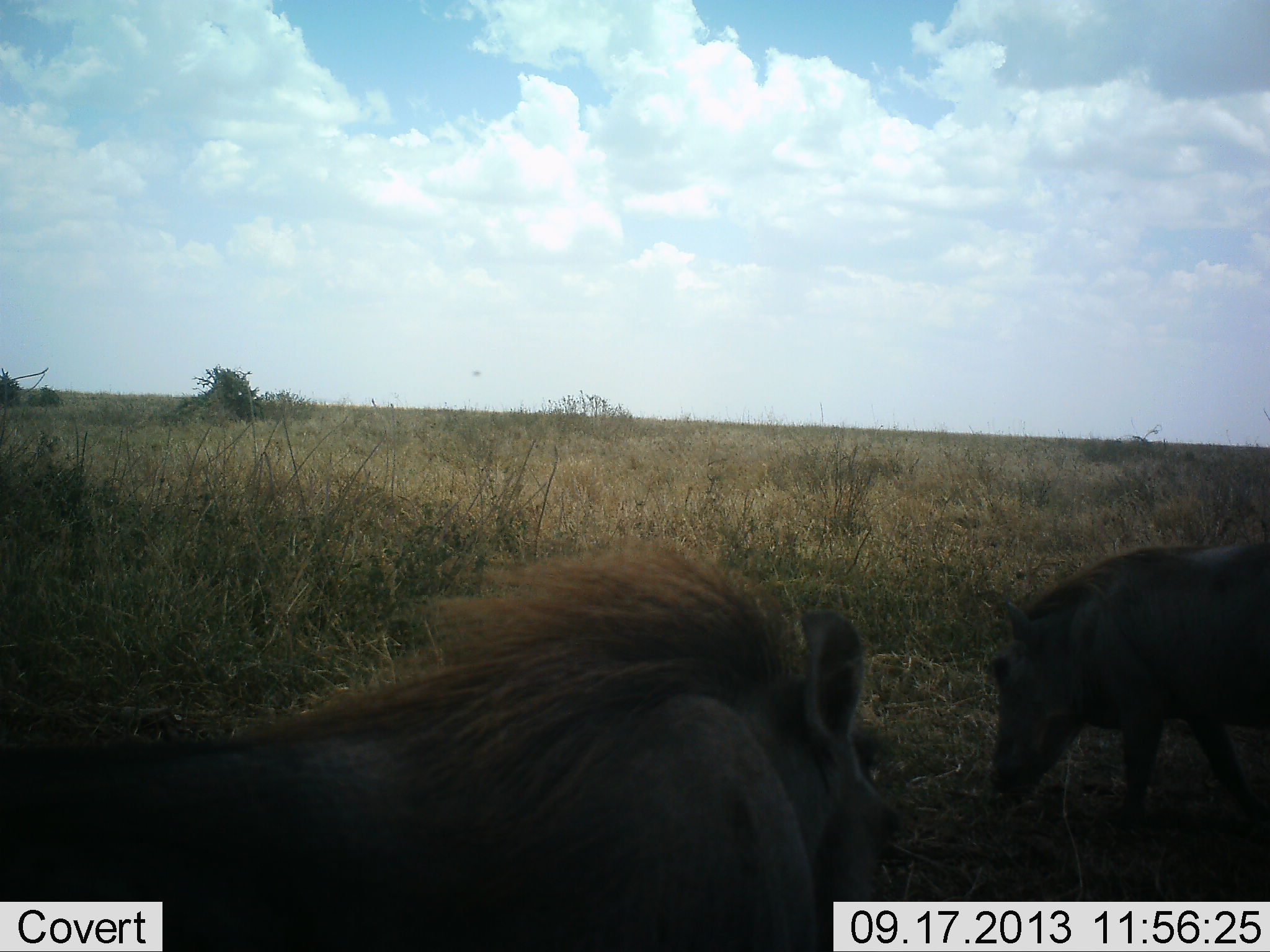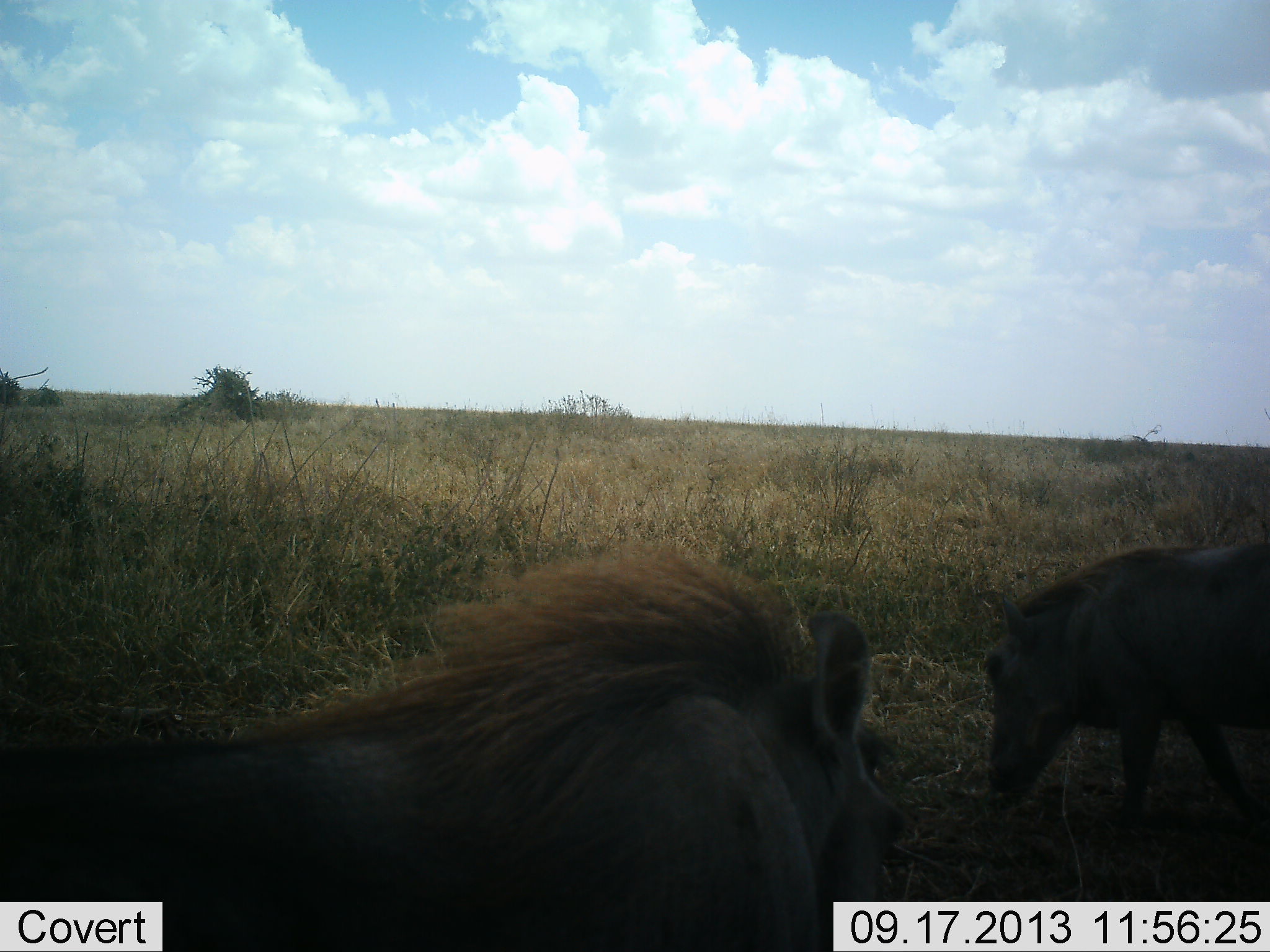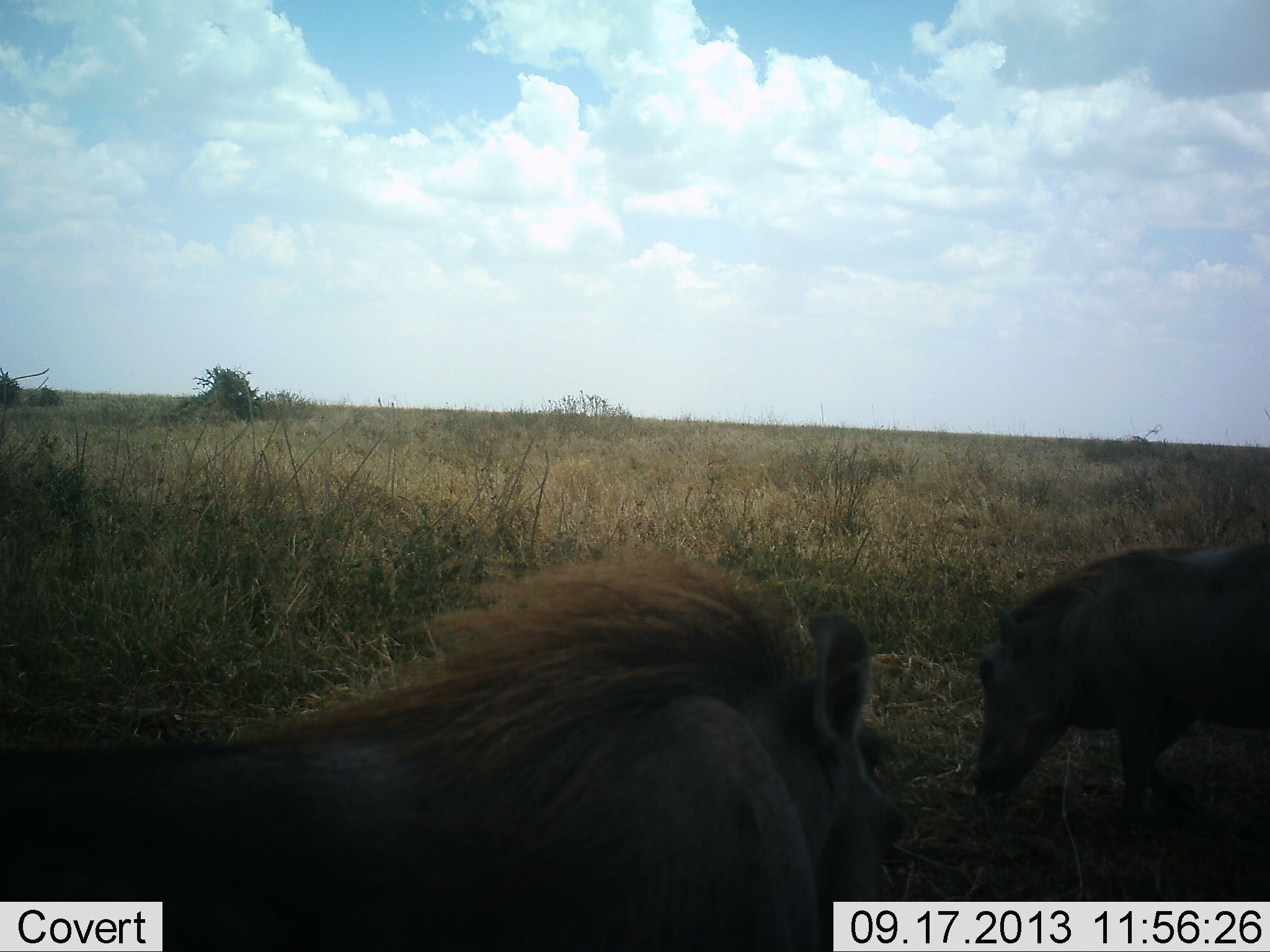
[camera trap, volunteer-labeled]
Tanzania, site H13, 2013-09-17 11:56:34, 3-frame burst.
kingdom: Animalia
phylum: Chordata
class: Mammalia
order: Artiodactyla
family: Suidae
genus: Phacochoerus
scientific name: Phacochoerus africanus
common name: warthog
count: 2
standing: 44%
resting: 0%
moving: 16%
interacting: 0%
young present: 0%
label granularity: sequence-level